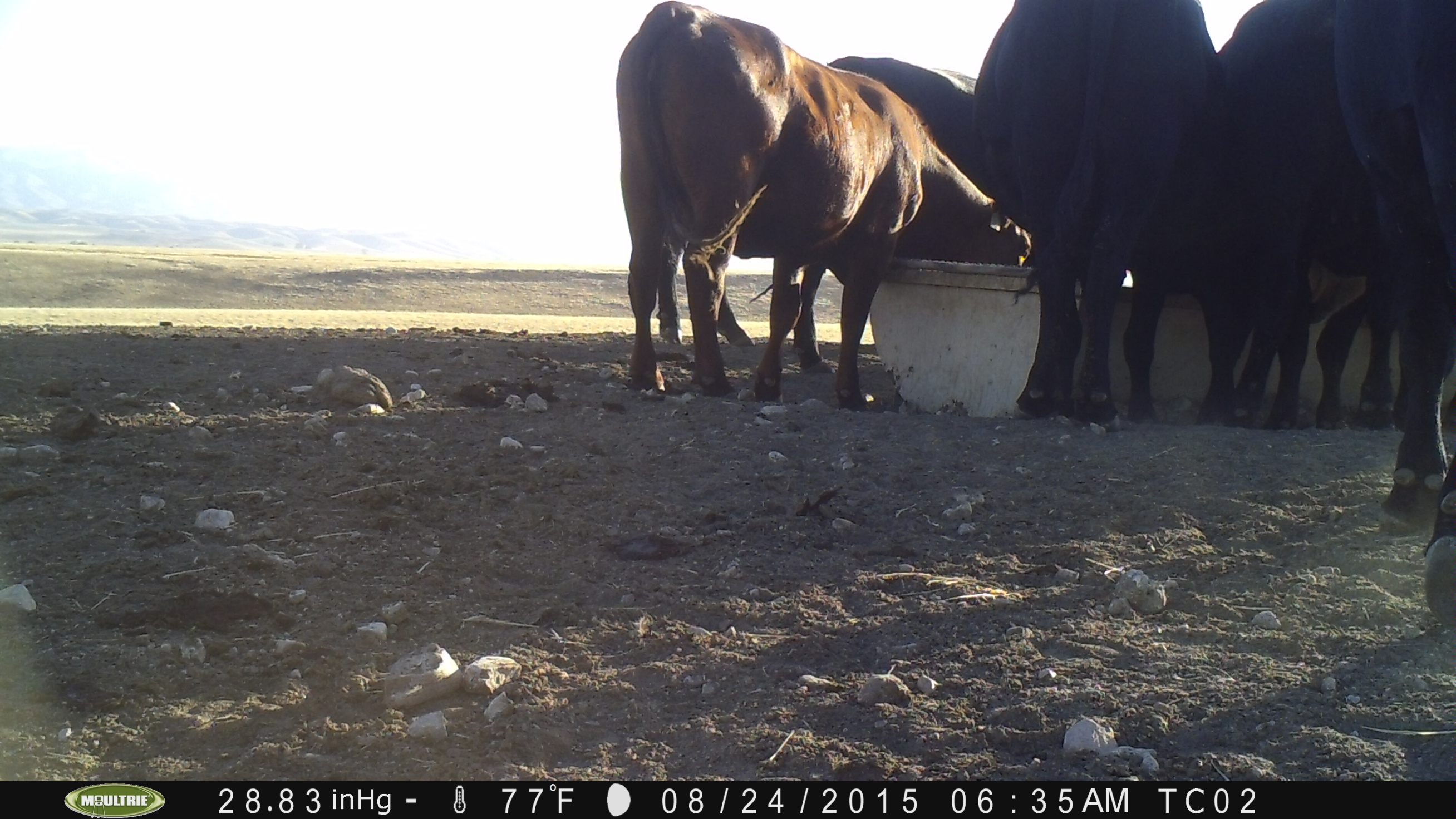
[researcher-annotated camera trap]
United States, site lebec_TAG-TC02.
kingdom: Animalia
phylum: Chordata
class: Mammalia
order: Artiodactyla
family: Bovidae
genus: Bos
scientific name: Bos taurus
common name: domestic cow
Bos taurus (domestic cow).